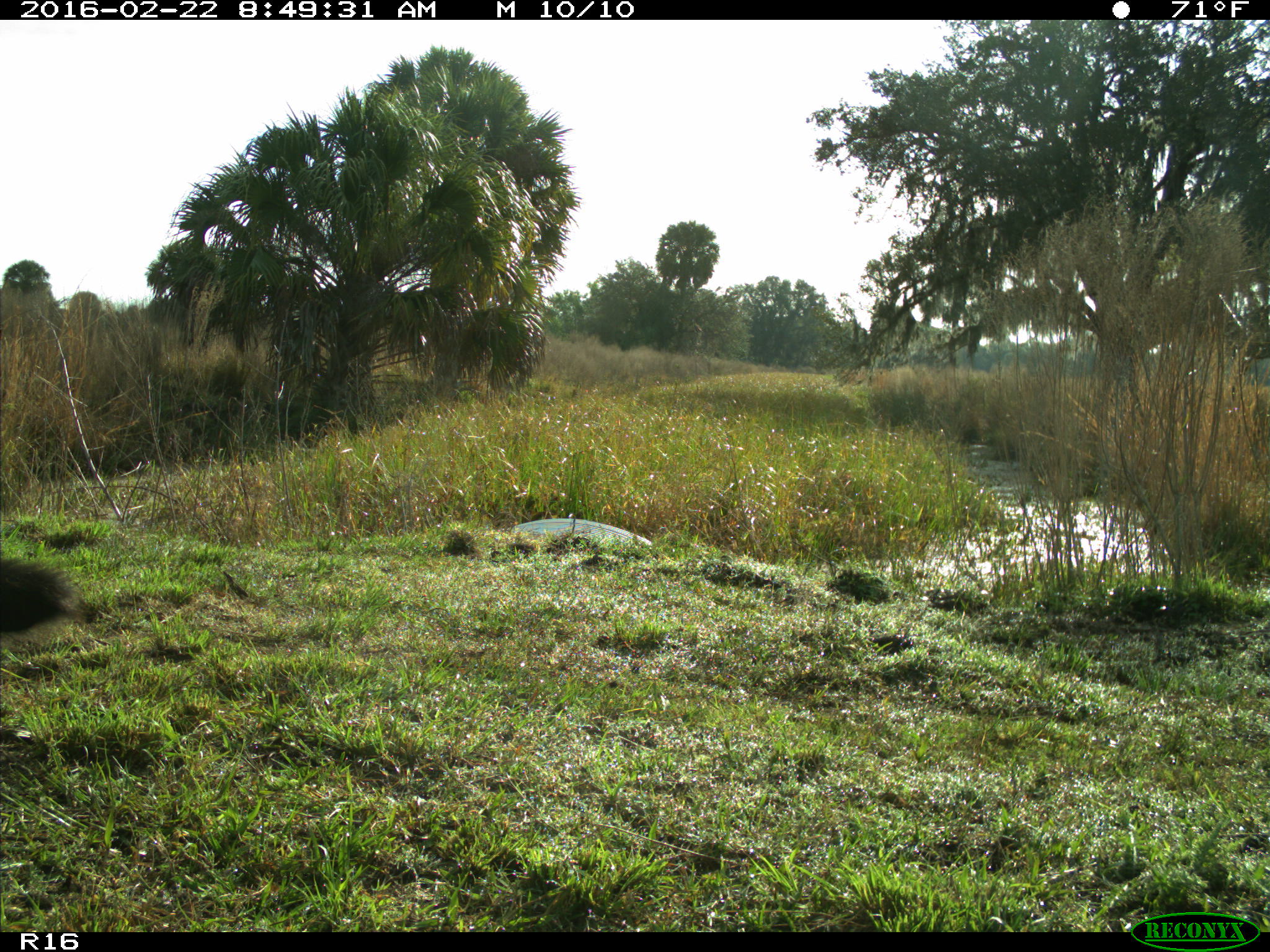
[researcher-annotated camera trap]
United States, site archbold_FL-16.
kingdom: Animalia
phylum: Chordata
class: Mammalia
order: Artiodactyla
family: Bovidae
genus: Bos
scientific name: Bos taurus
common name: domestic cow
Bos taurus (domestic cow).